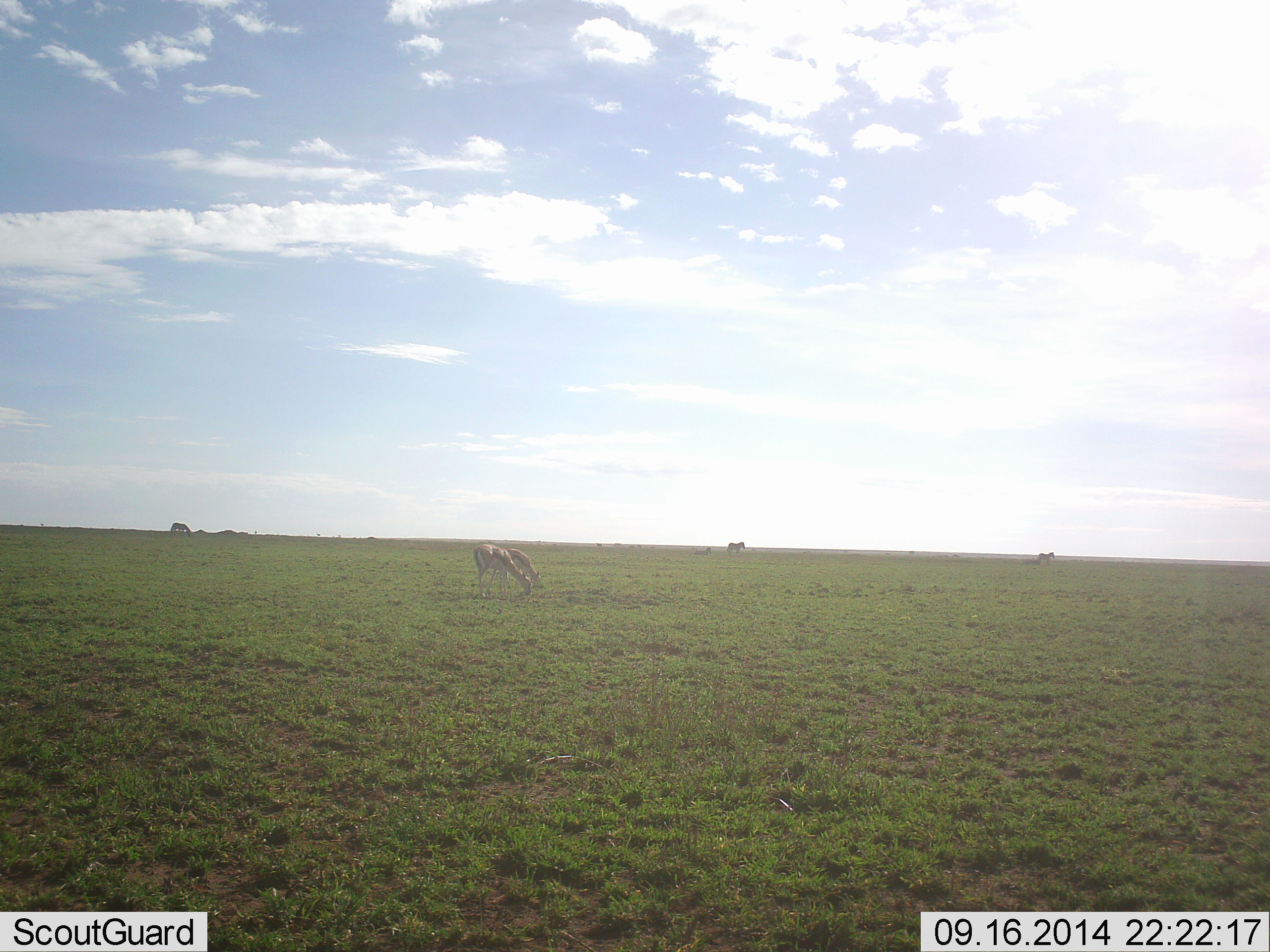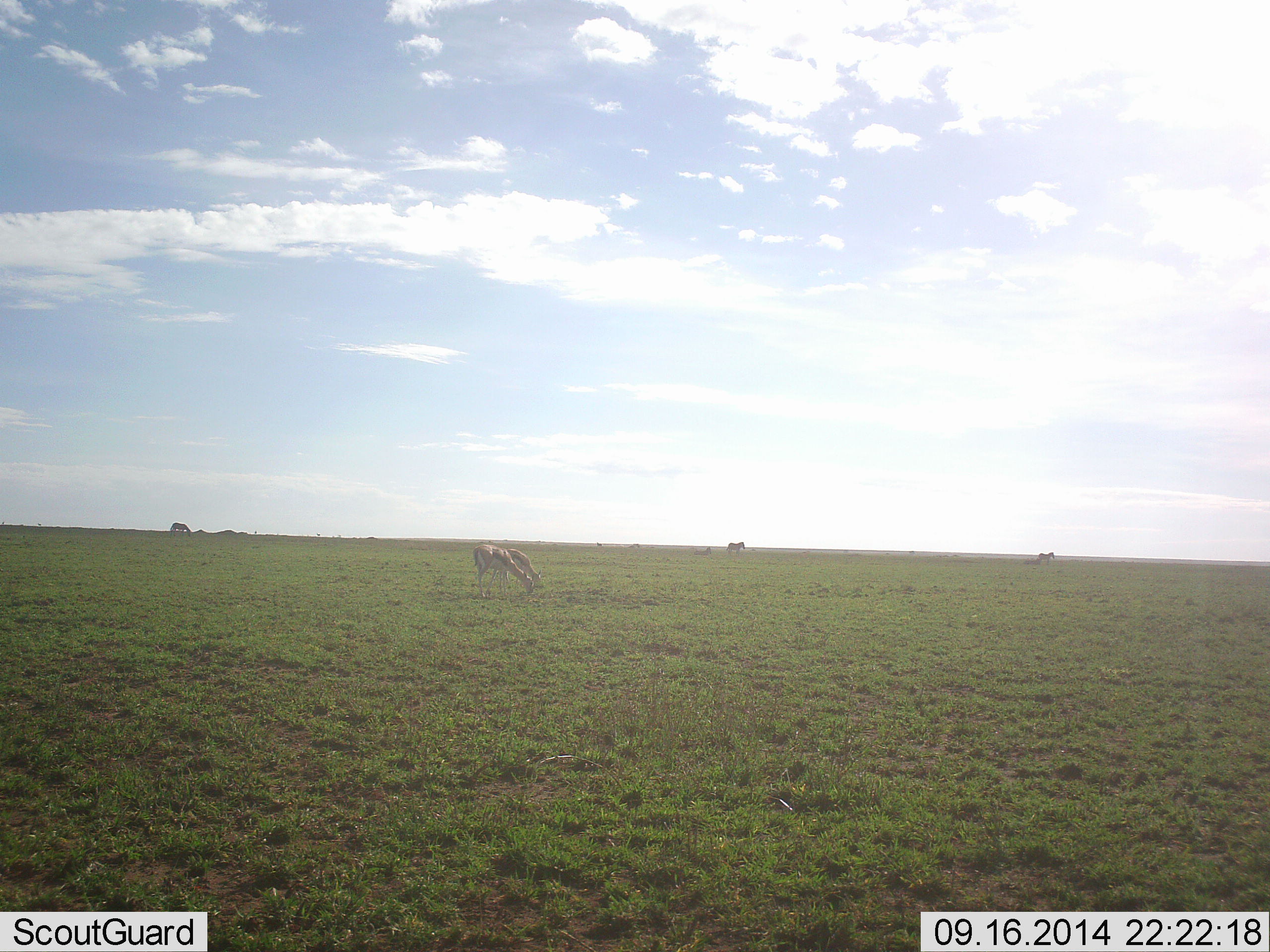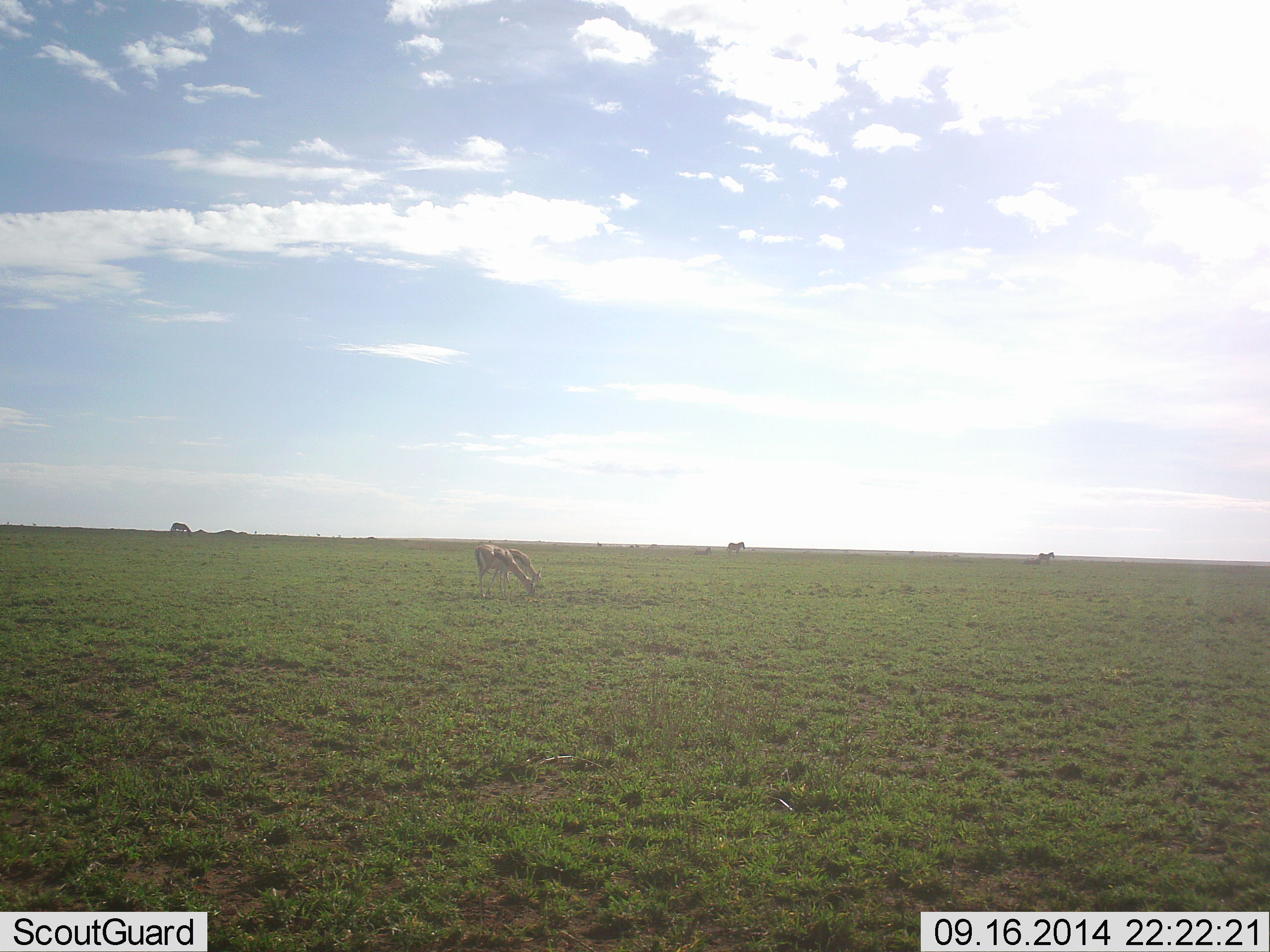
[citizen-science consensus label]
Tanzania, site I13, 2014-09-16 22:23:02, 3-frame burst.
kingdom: Animalia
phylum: Chordata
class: Mammalia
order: Perissodactyla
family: Equidae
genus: Equus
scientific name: Equus quagga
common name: plains zebra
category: zebra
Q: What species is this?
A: Zebra (plains zebra) (Equus quagga).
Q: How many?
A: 3.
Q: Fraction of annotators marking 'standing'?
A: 50%.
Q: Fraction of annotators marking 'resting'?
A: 0%.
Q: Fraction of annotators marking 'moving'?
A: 20%.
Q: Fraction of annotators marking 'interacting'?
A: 0%.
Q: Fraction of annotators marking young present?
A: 0%.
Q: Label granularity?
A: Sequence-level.